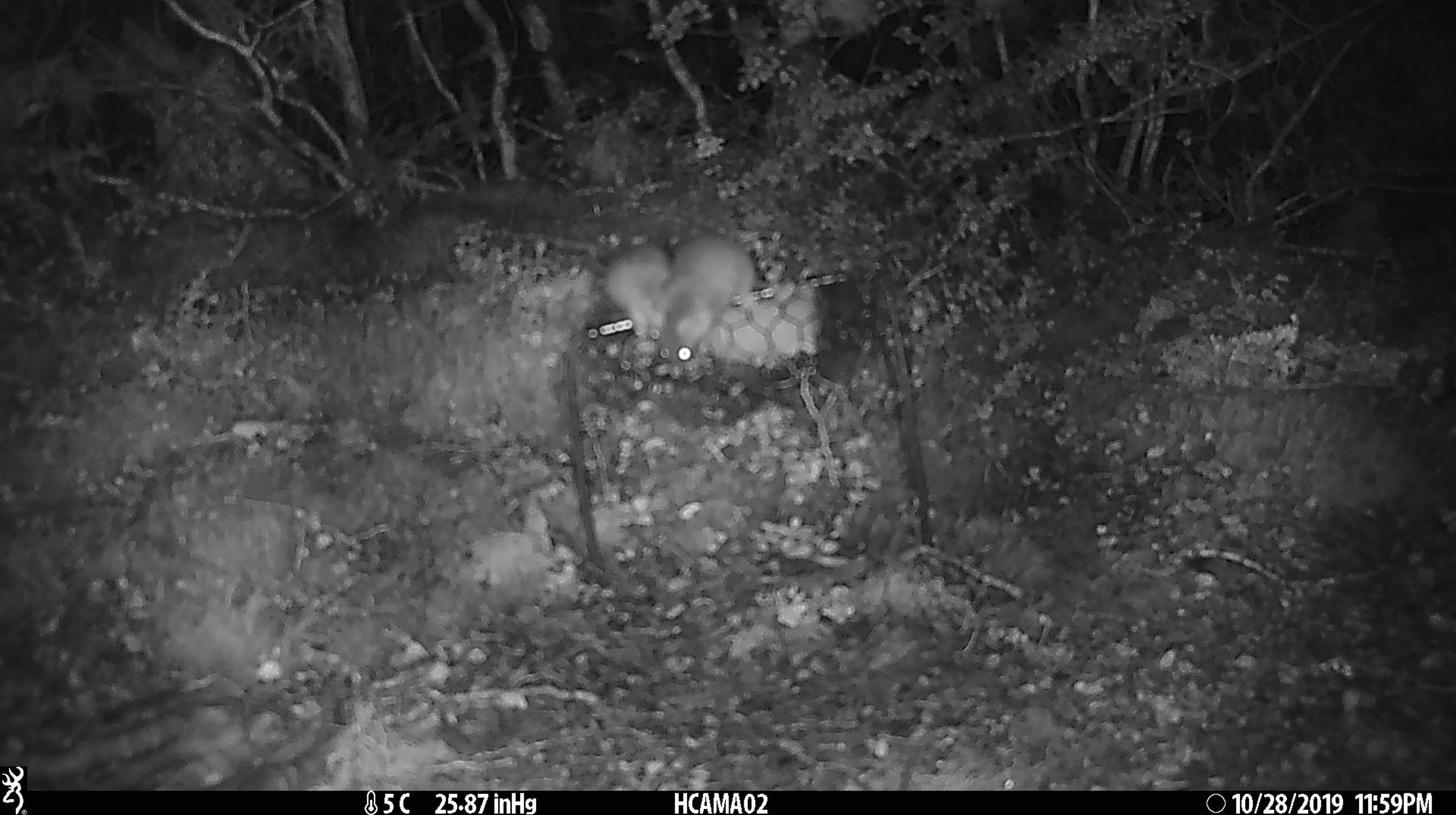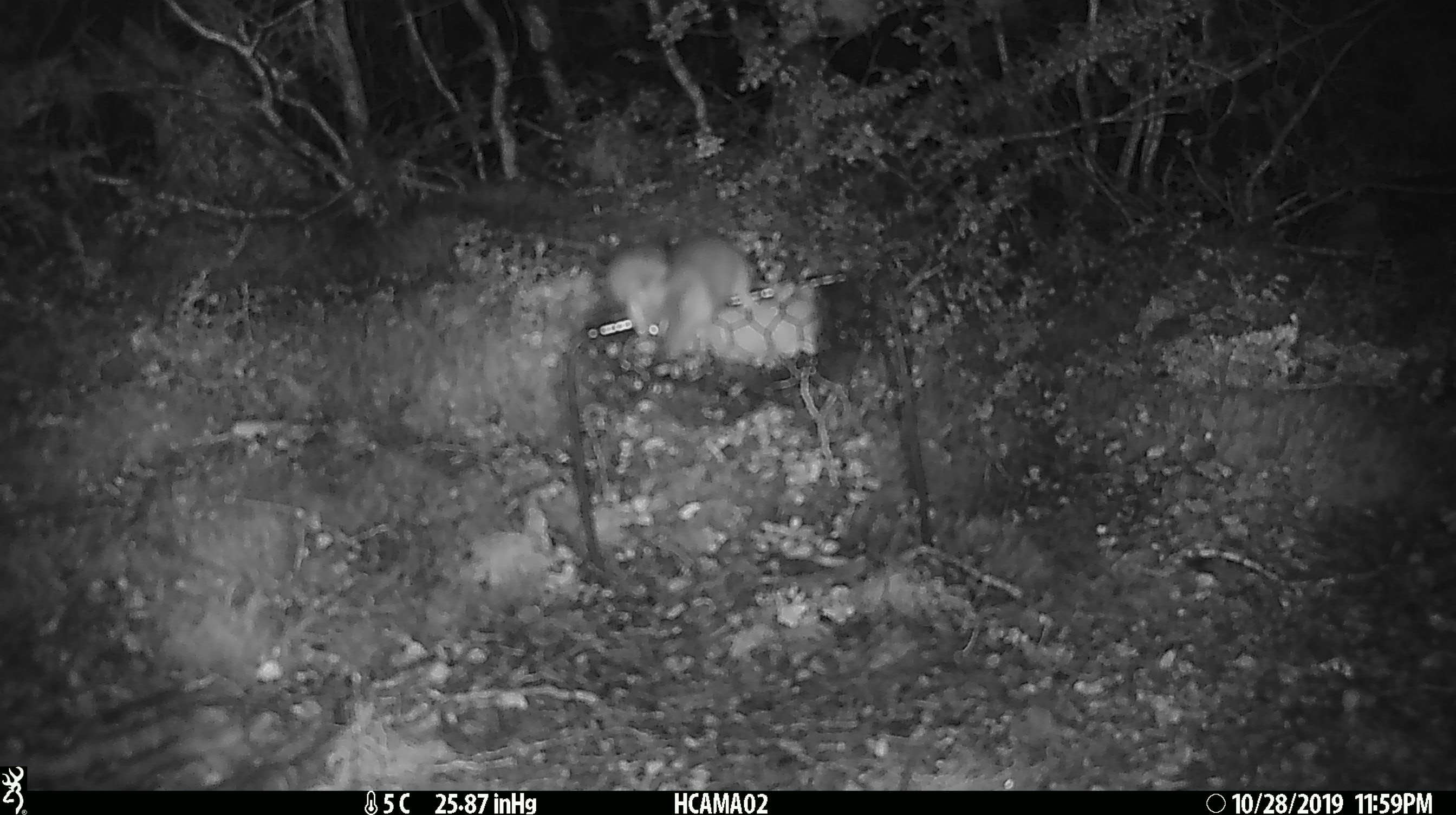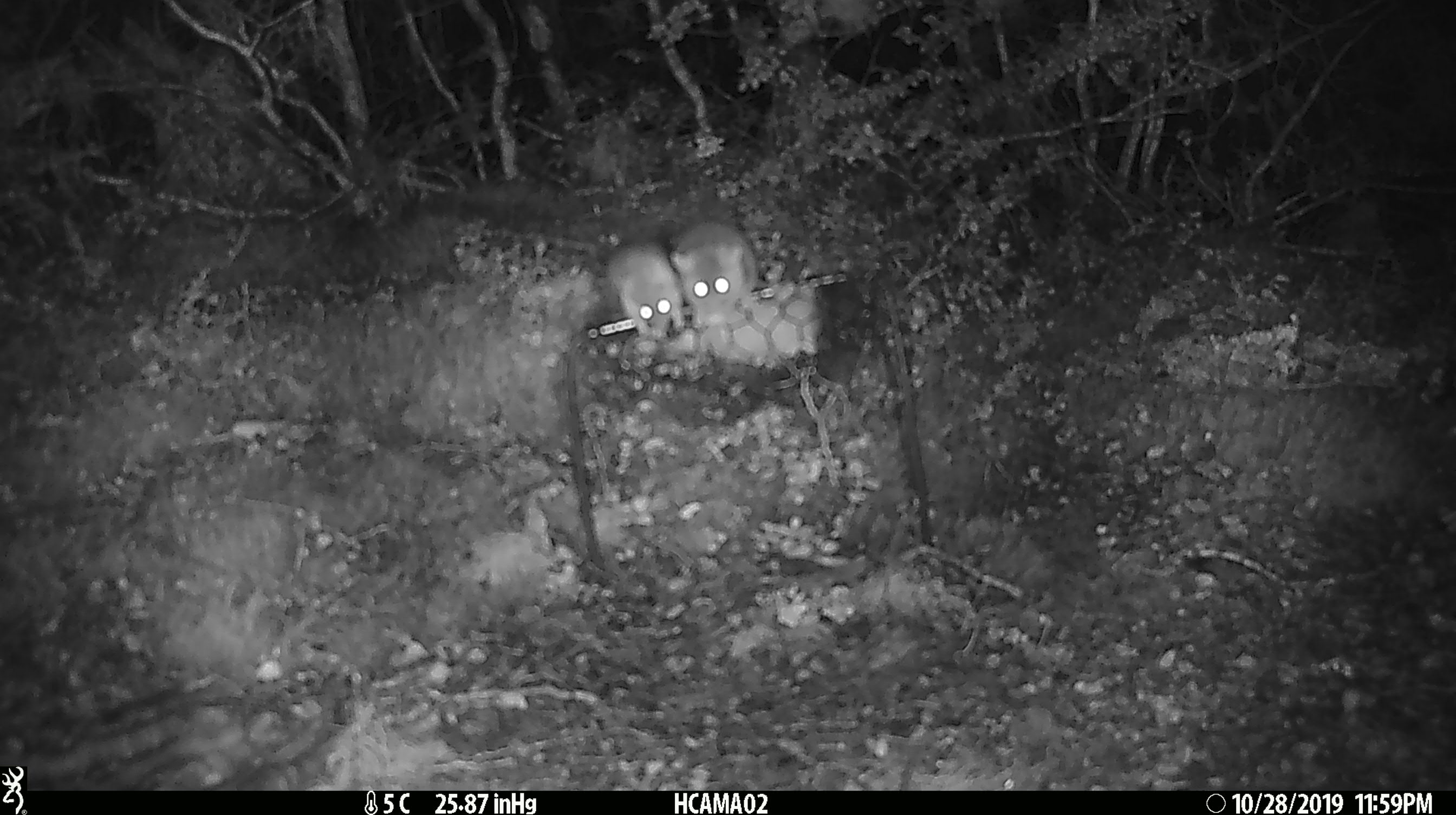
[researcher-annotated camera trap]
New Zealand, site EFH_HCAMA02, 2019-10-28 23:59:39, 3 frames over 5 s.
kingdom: Animalia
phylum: Chordata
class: Mammalia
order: Rodentia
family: Muridae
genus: Mus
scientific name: Mus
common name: mouse